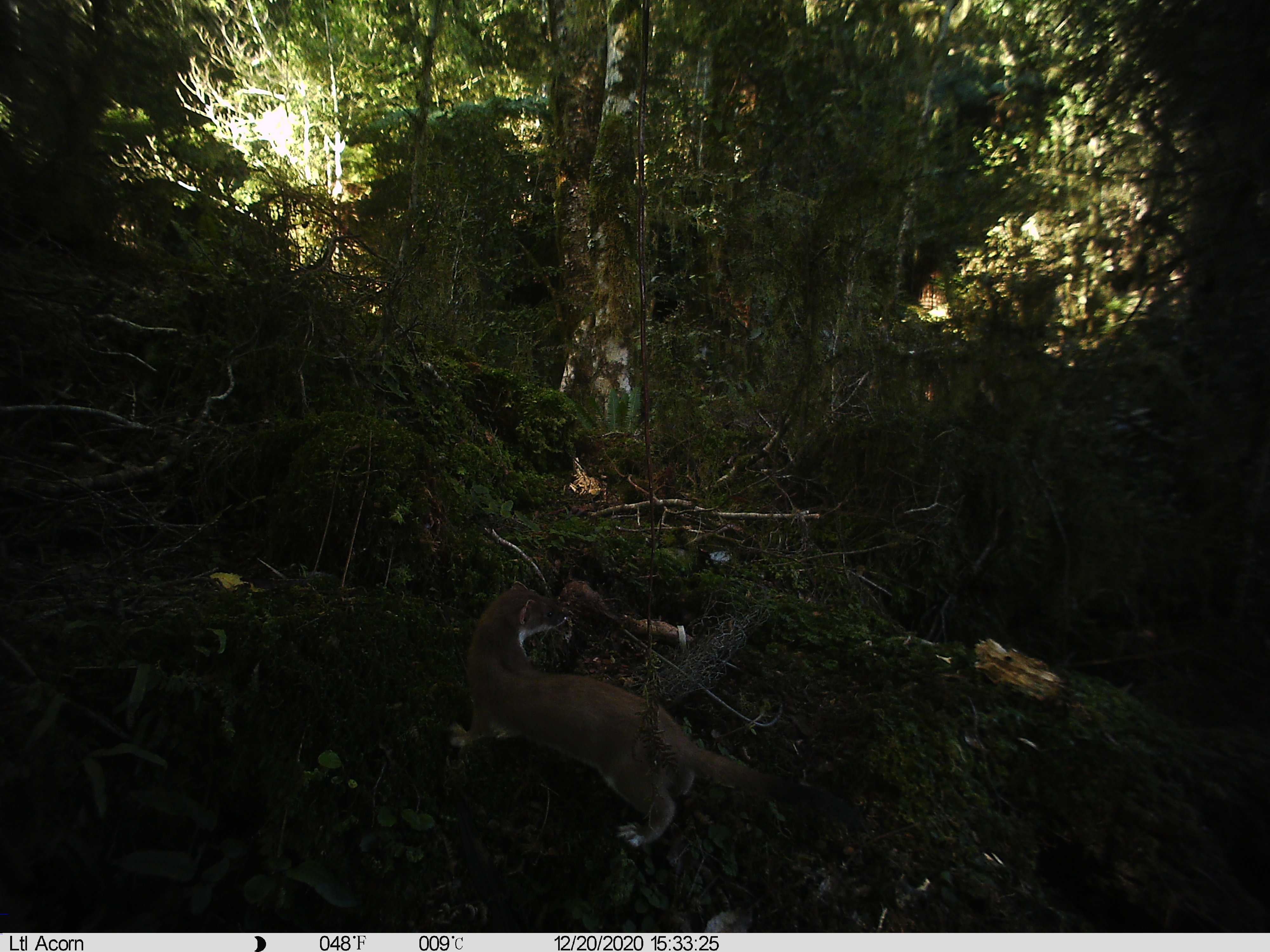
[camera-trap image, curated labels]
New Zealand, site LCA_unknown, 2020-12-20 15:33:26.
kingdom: Animalia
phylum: Chordata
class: Mammalia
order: Carnivora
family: Mustelidae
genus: Mustela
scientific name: Mustela erminea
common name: stoat